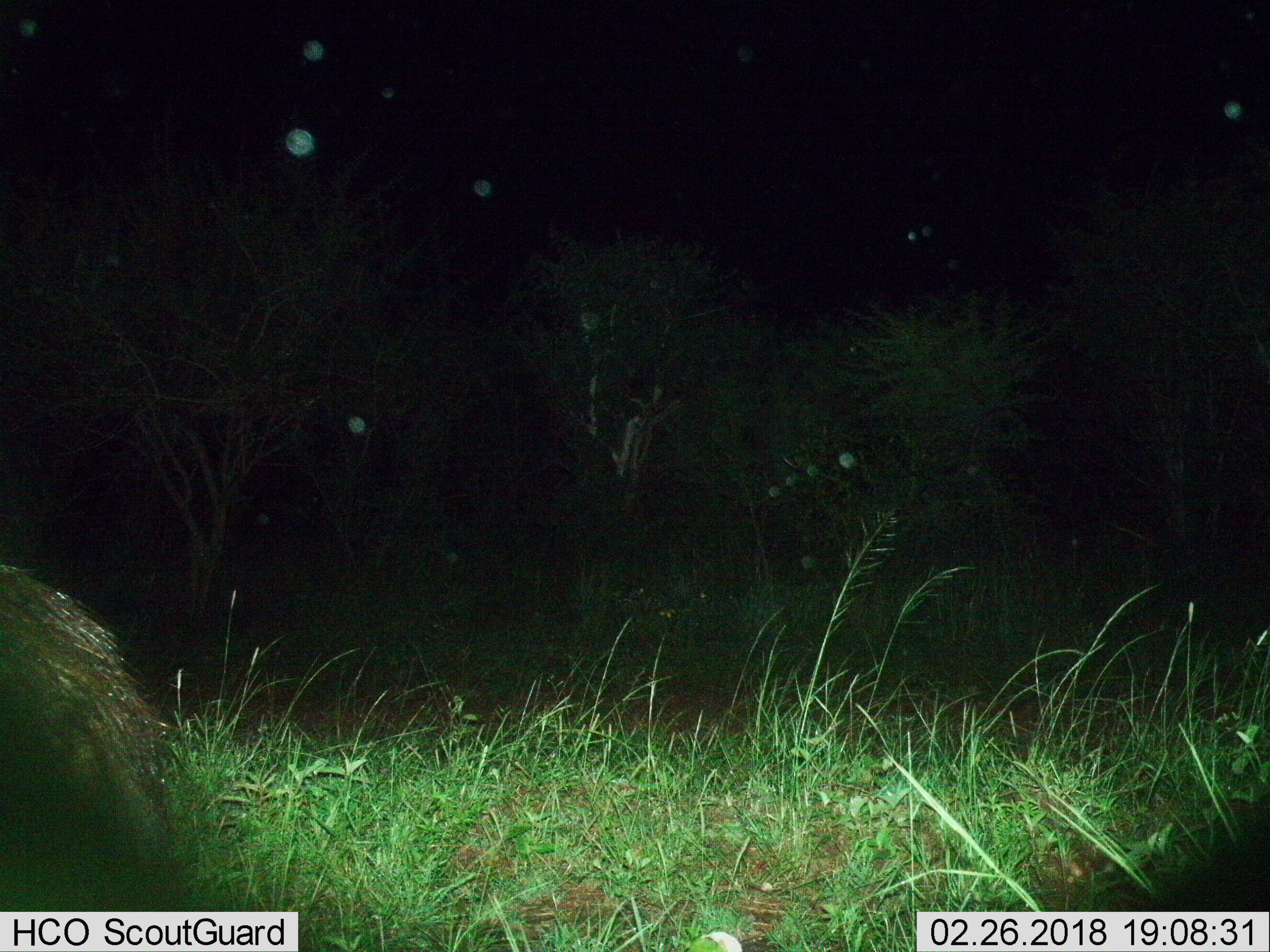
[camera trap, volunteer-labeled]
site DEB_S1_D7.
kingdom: Animalia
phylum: Chordata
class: Mammalia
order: Artiodactyla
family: Suidae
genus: Potamochoerus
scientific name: Potamochoerus larvatus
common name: bushpig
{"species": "bushpig (Potamochoerus larvatus)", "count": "1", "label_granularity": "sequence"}